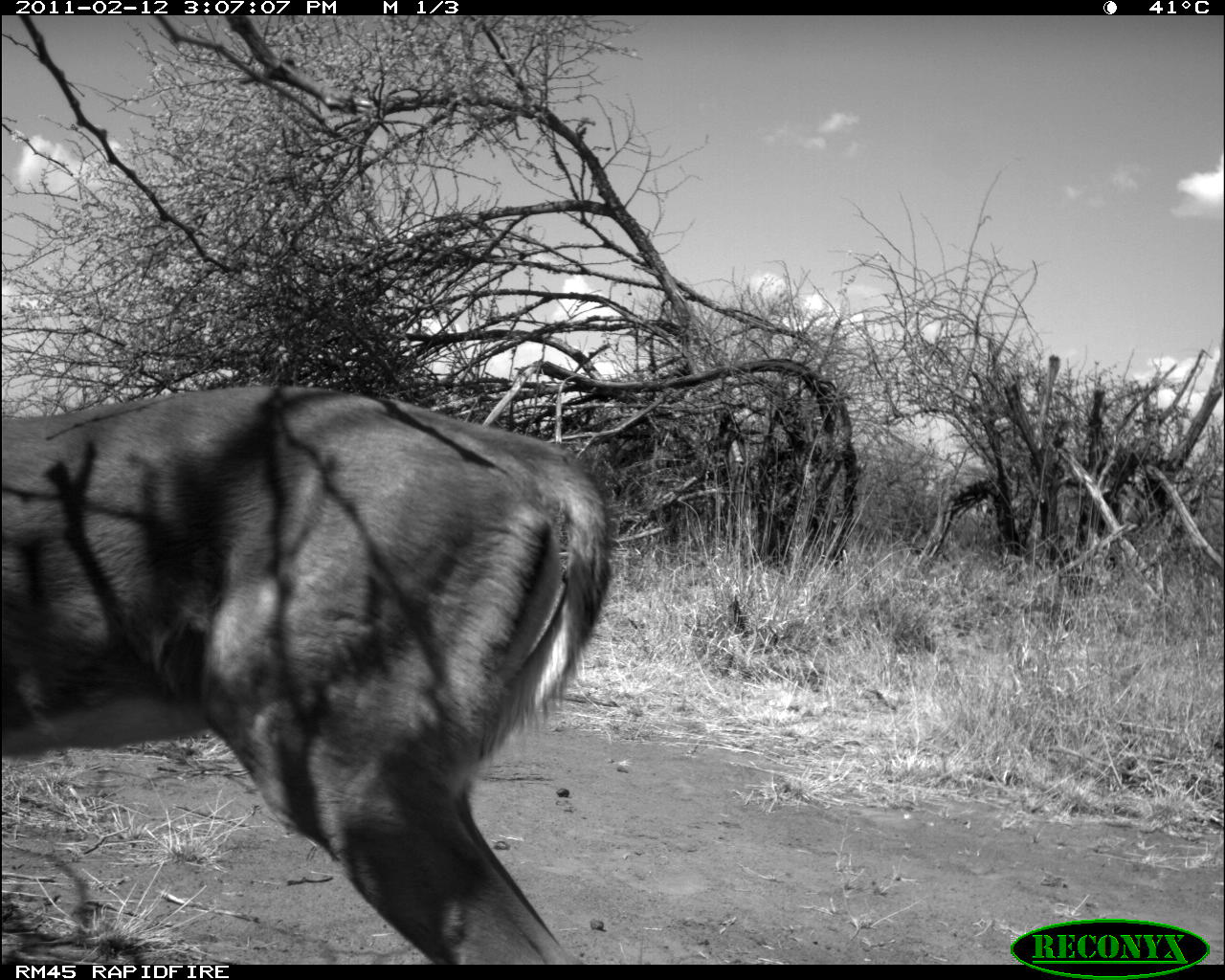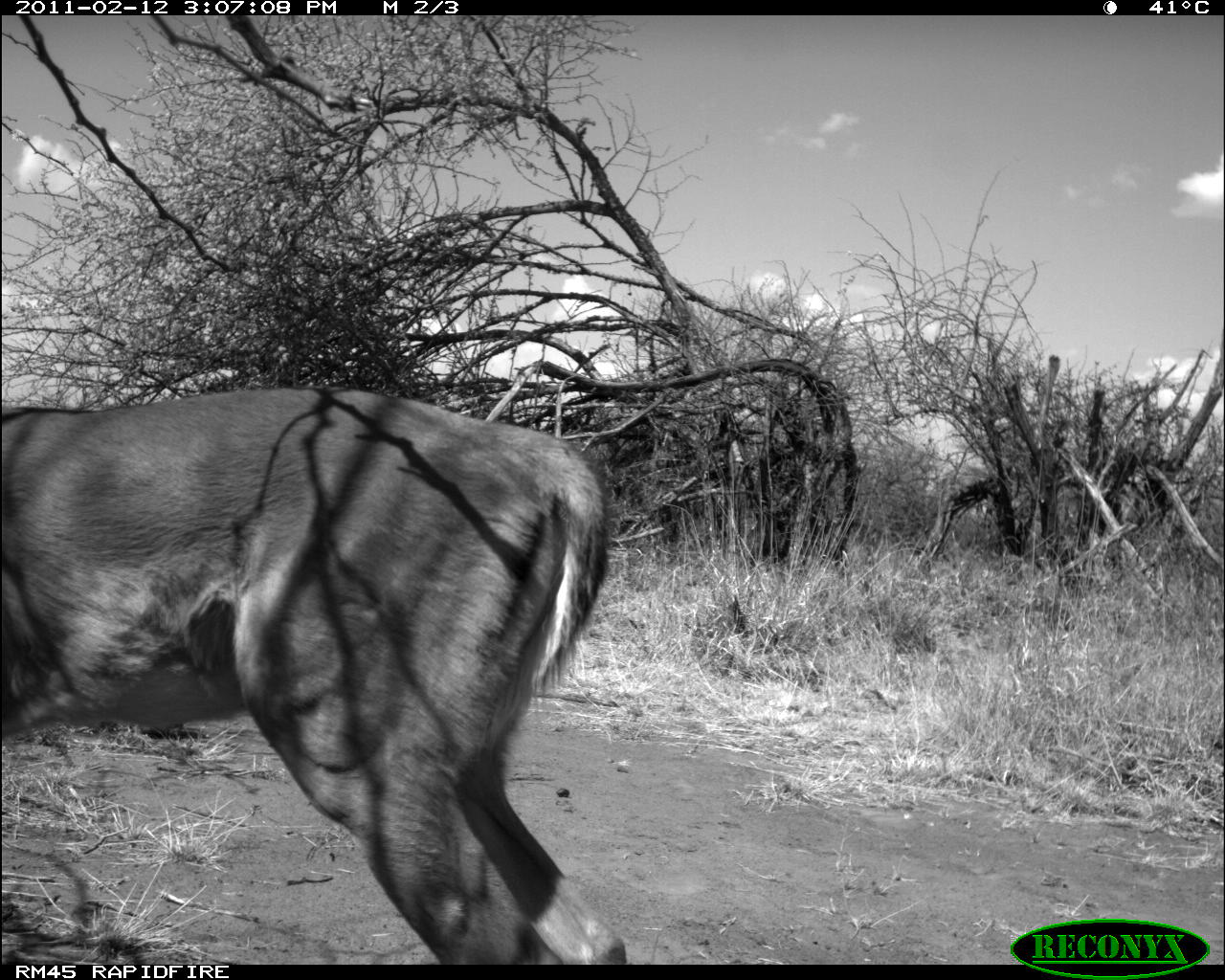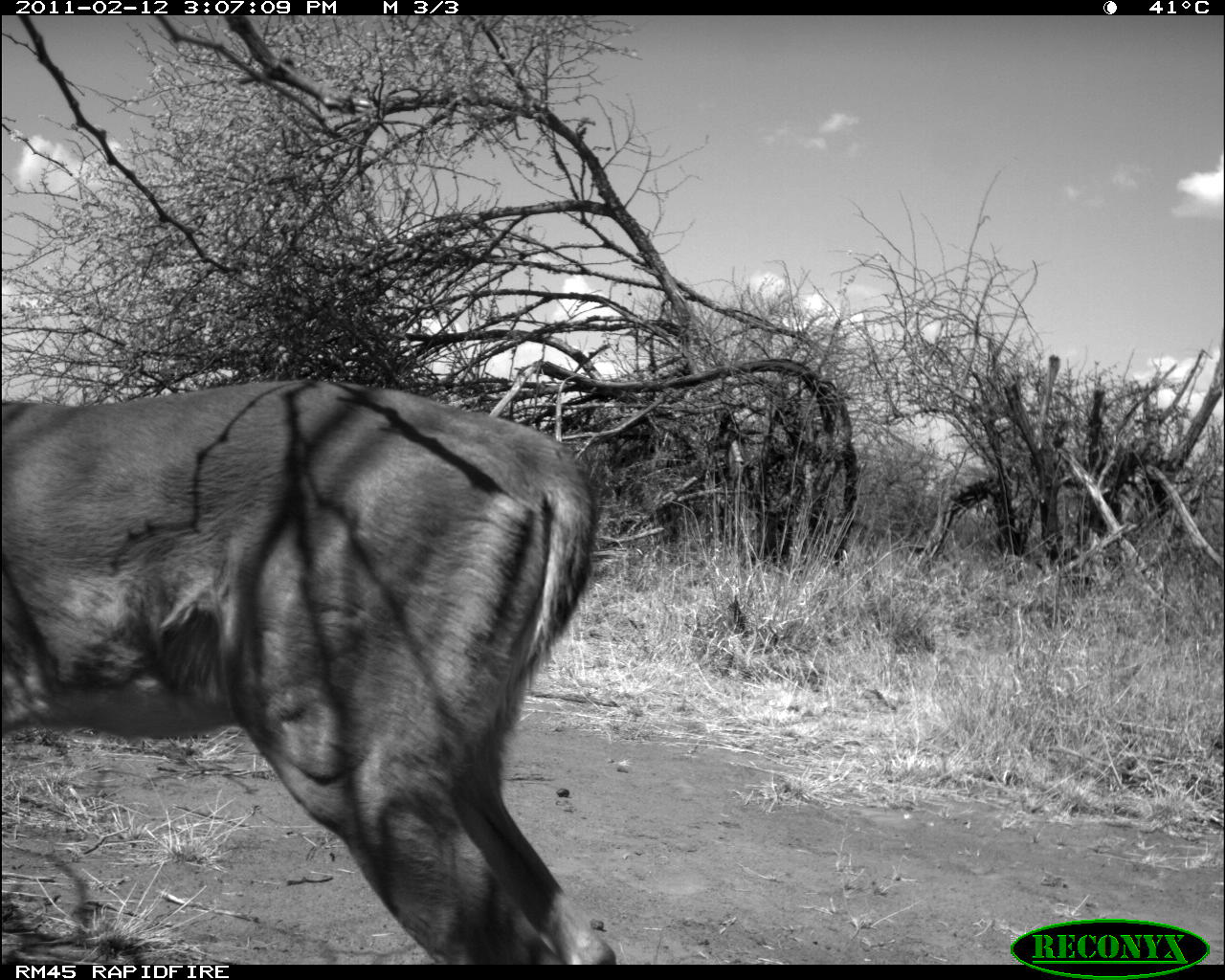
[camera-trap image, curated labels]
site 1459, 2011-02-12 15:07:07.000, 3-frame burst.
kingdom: Animalia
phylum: Chordata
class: Mammalia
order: Artiodactyla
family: Bovidae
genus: Aepyceros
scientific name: Aepyceros melampus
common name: impala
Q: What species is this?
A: Aepyceros melampus (impala).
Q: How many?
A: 1.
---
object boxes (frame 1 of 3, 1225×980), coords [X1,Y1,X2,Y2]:
aepyceros melampus: [0,382,614,964]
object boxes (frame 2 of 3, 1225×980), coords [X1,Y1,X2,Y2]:
aepyceros melampus: [0,383,625,965]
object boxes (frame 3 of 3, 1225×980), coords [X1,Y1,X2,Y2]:
aepyceros melampus: [0,378,617,965]